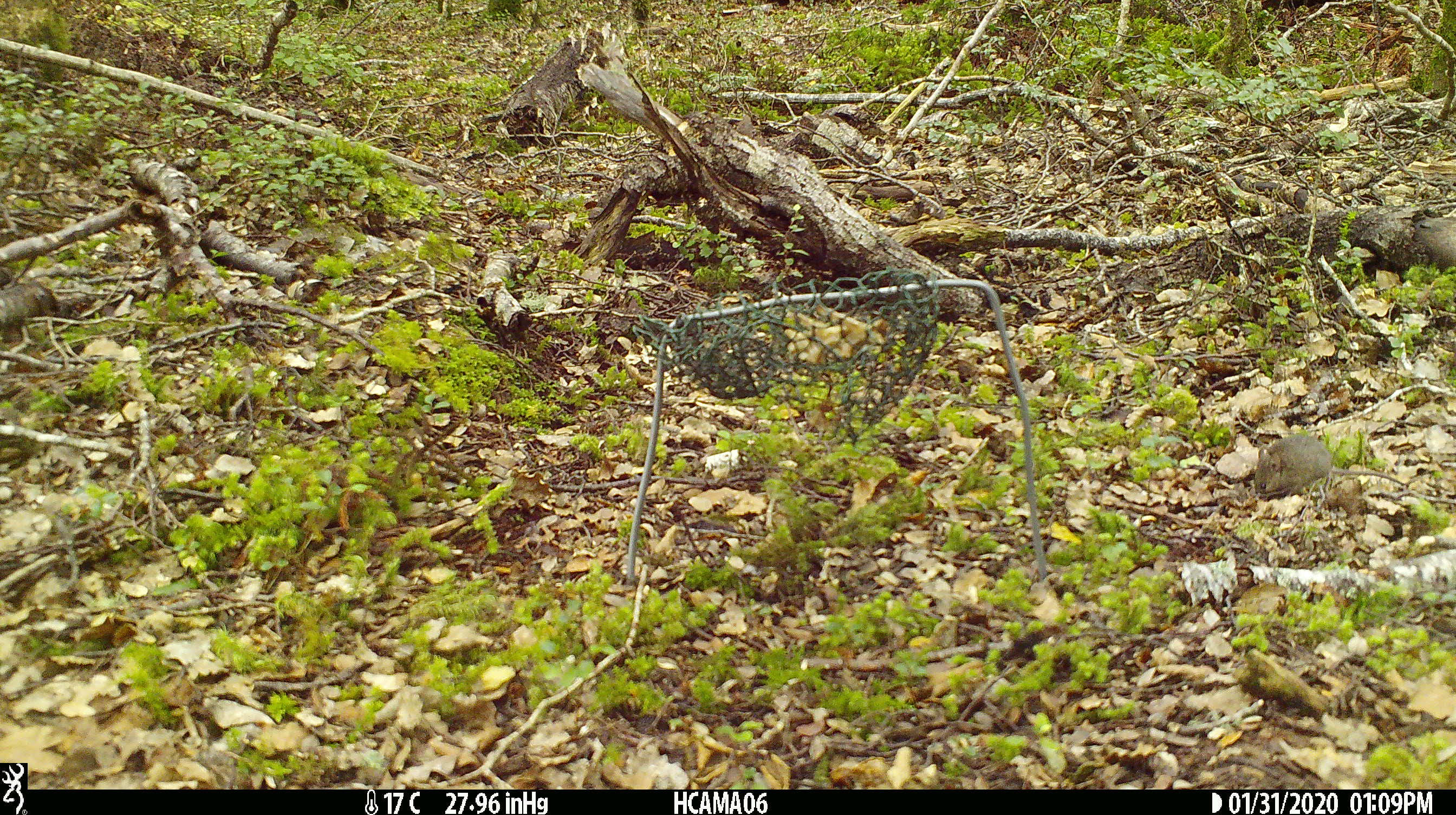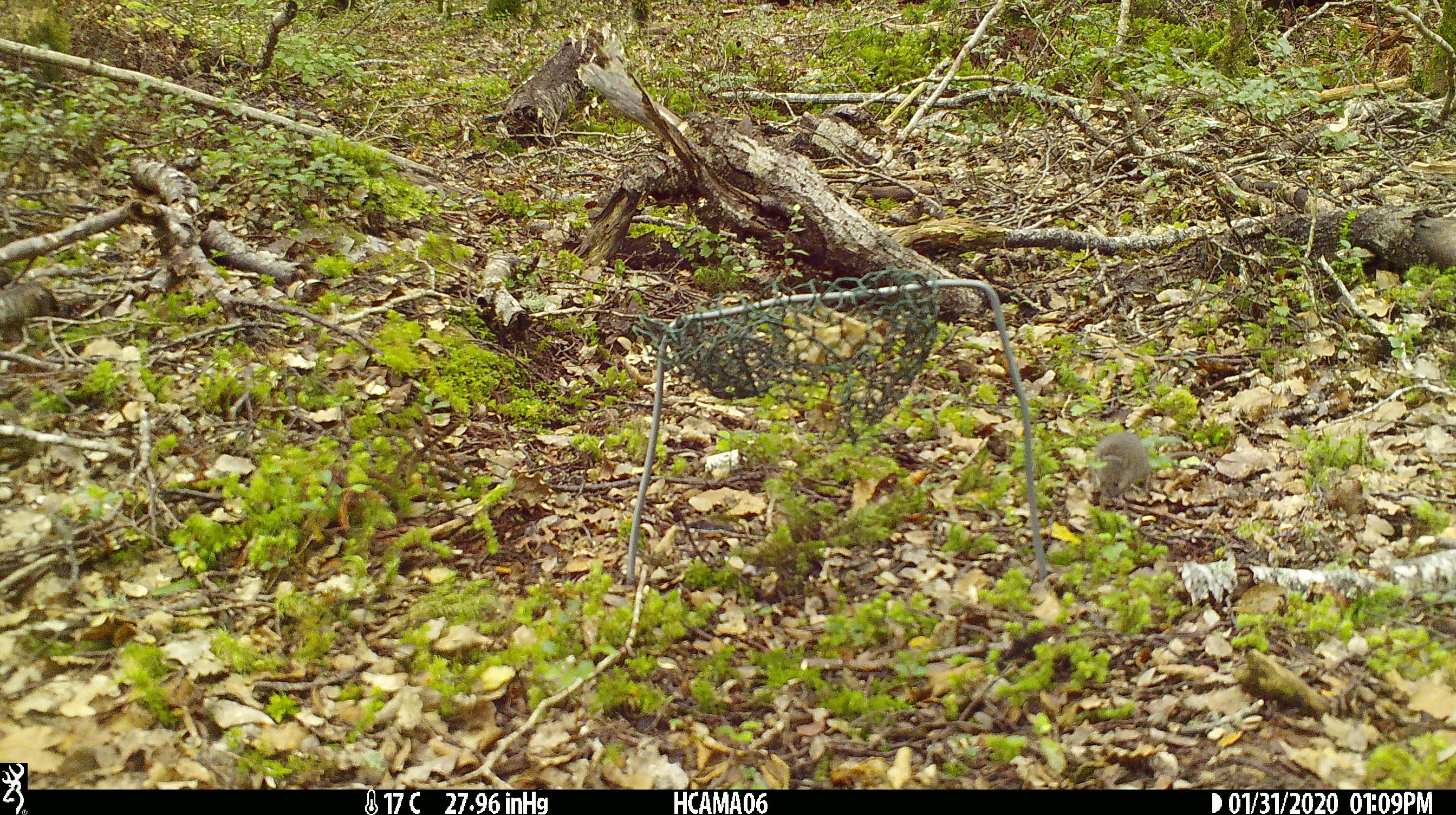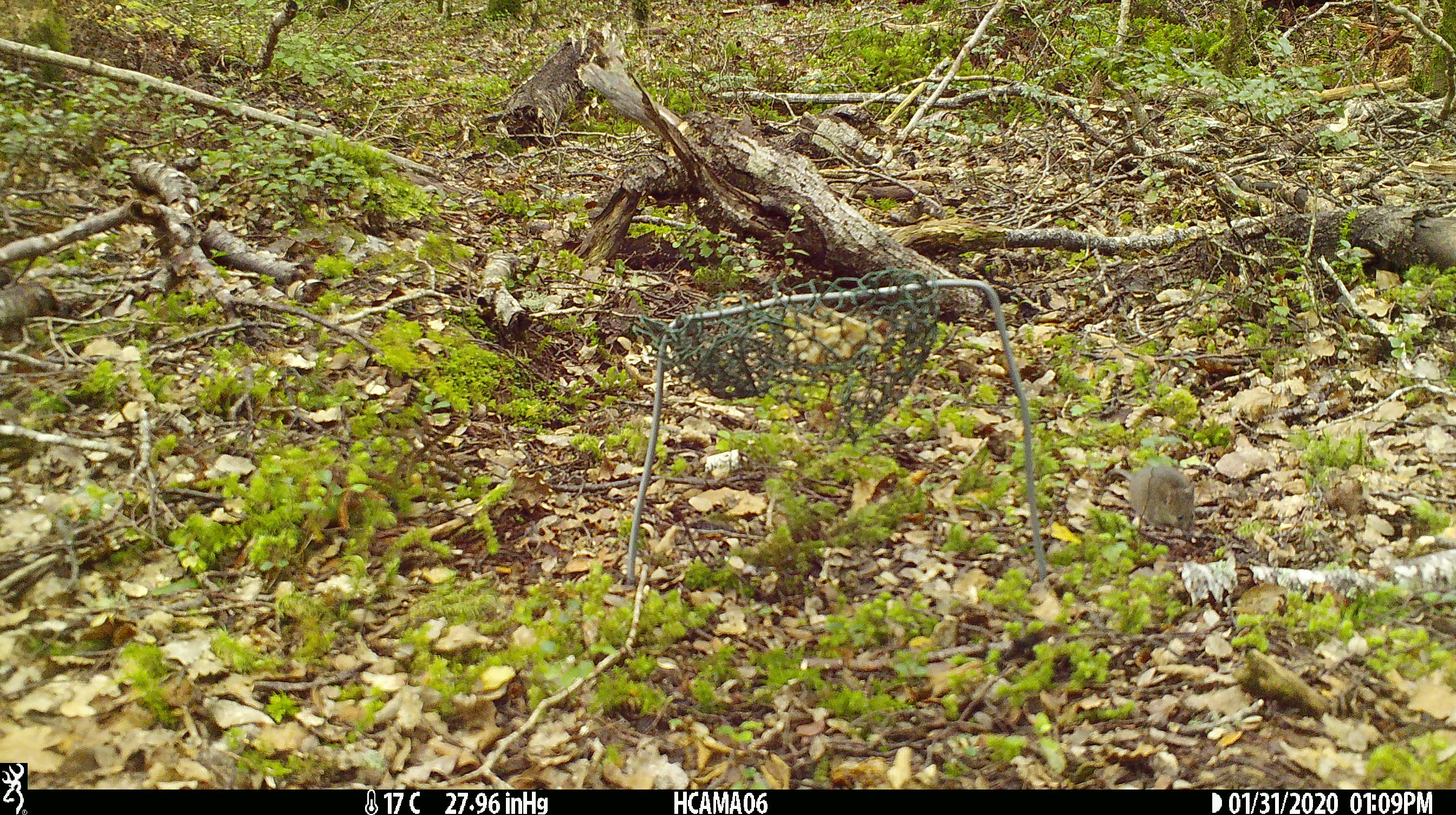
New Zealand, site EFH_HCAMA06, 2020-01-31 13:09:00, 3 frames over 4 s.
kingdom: Animalia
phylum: Chordata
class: Mammalia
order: Rodentia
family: Muridae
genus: Mus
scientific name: Mus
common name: mouse